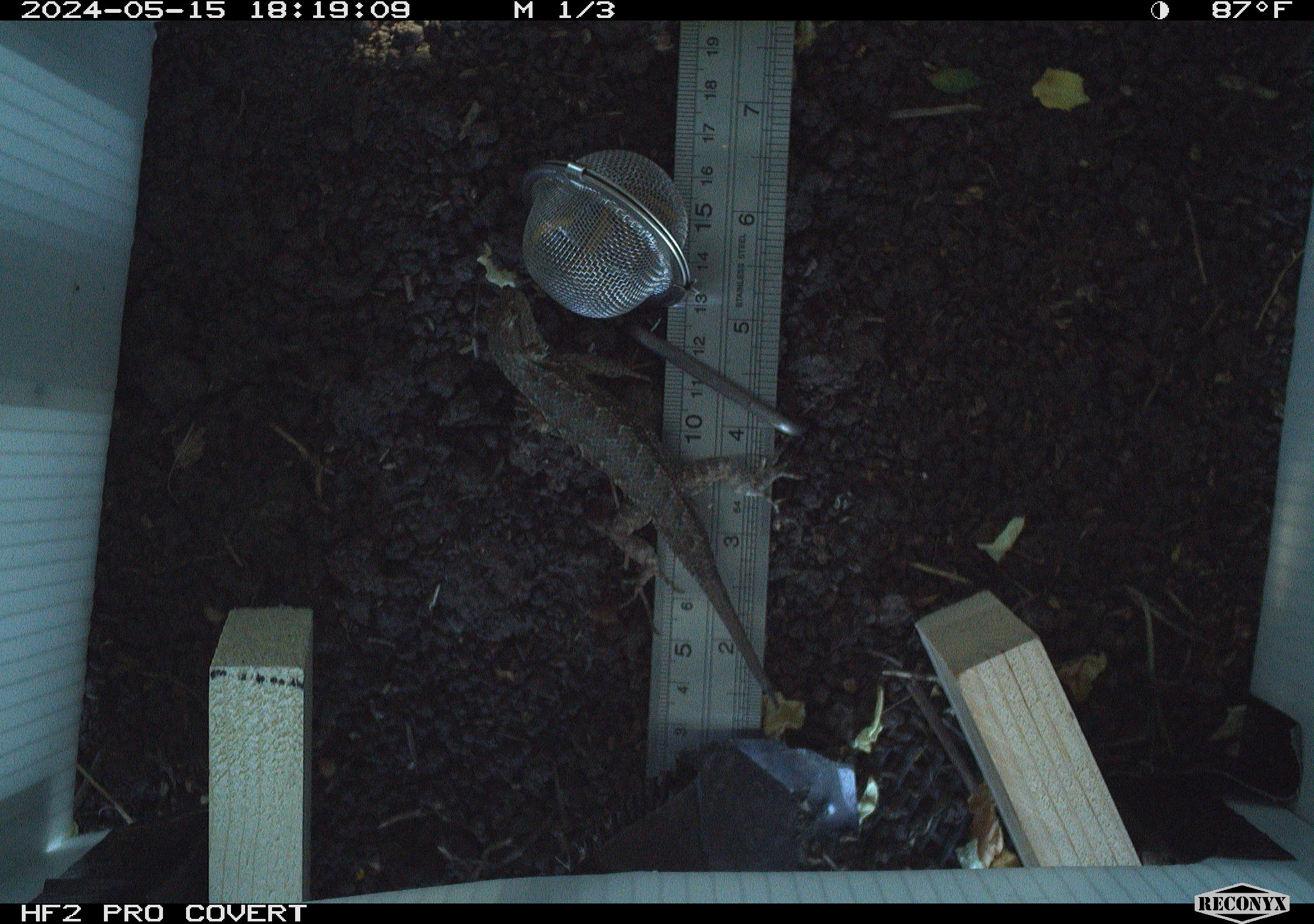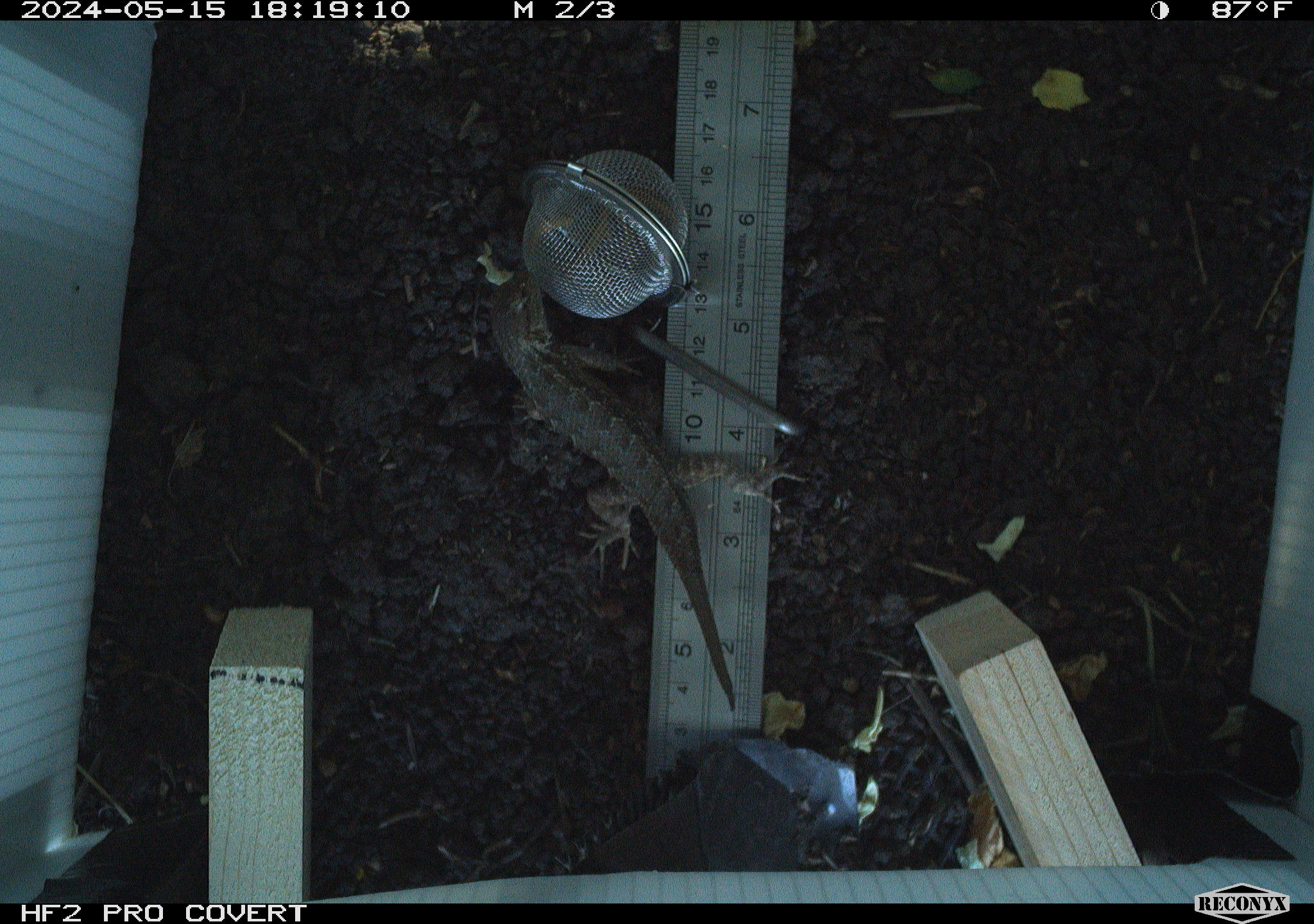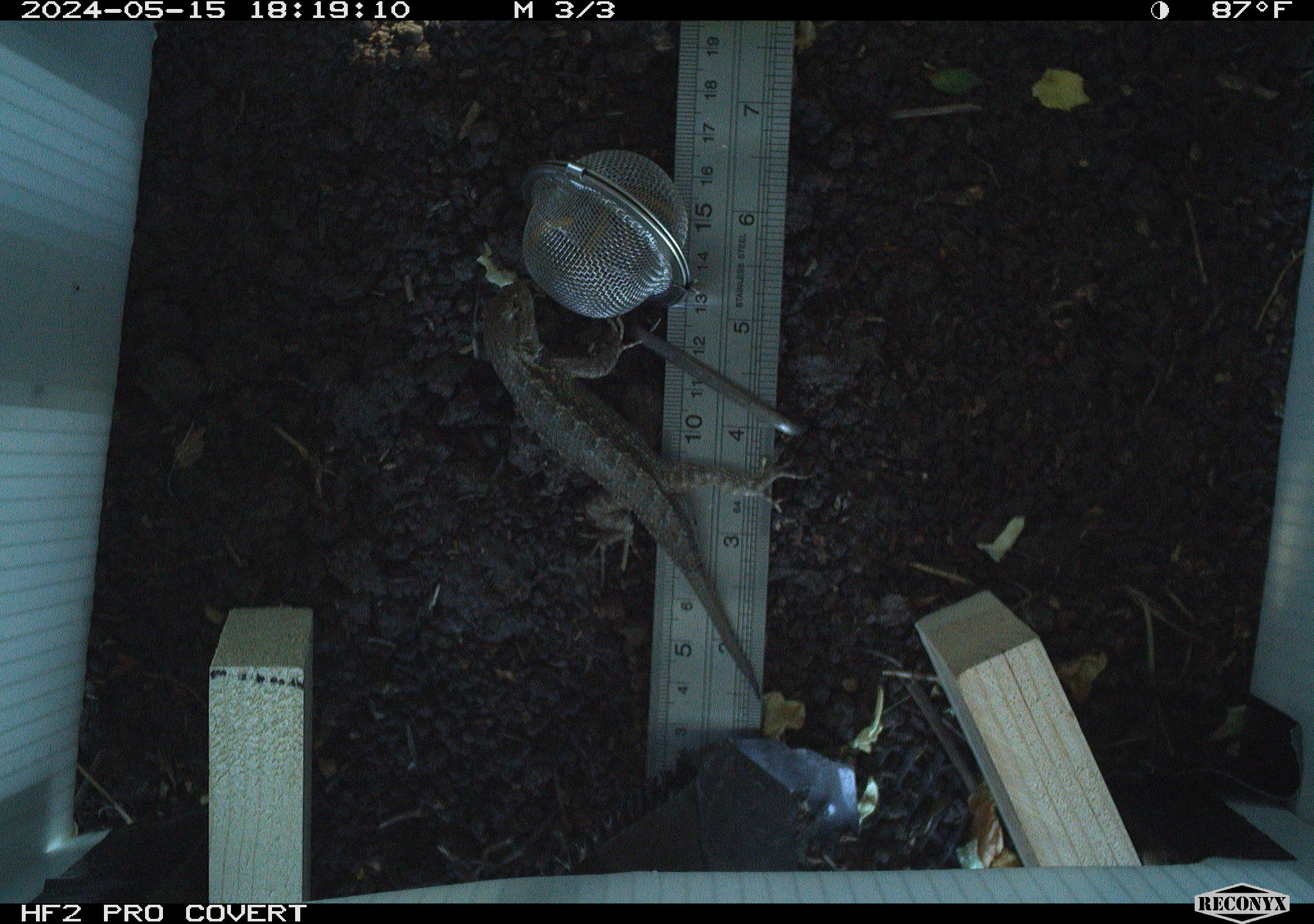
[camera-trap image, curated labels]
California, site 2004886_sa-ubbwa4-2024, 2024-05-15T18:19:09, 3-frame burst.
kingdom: Animalia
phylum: Chordata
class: Reptilia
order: Squamata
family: Phrynosomatidae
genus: Sceloporus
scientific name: Sceloporus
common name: spiny lizards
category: sceloporus species